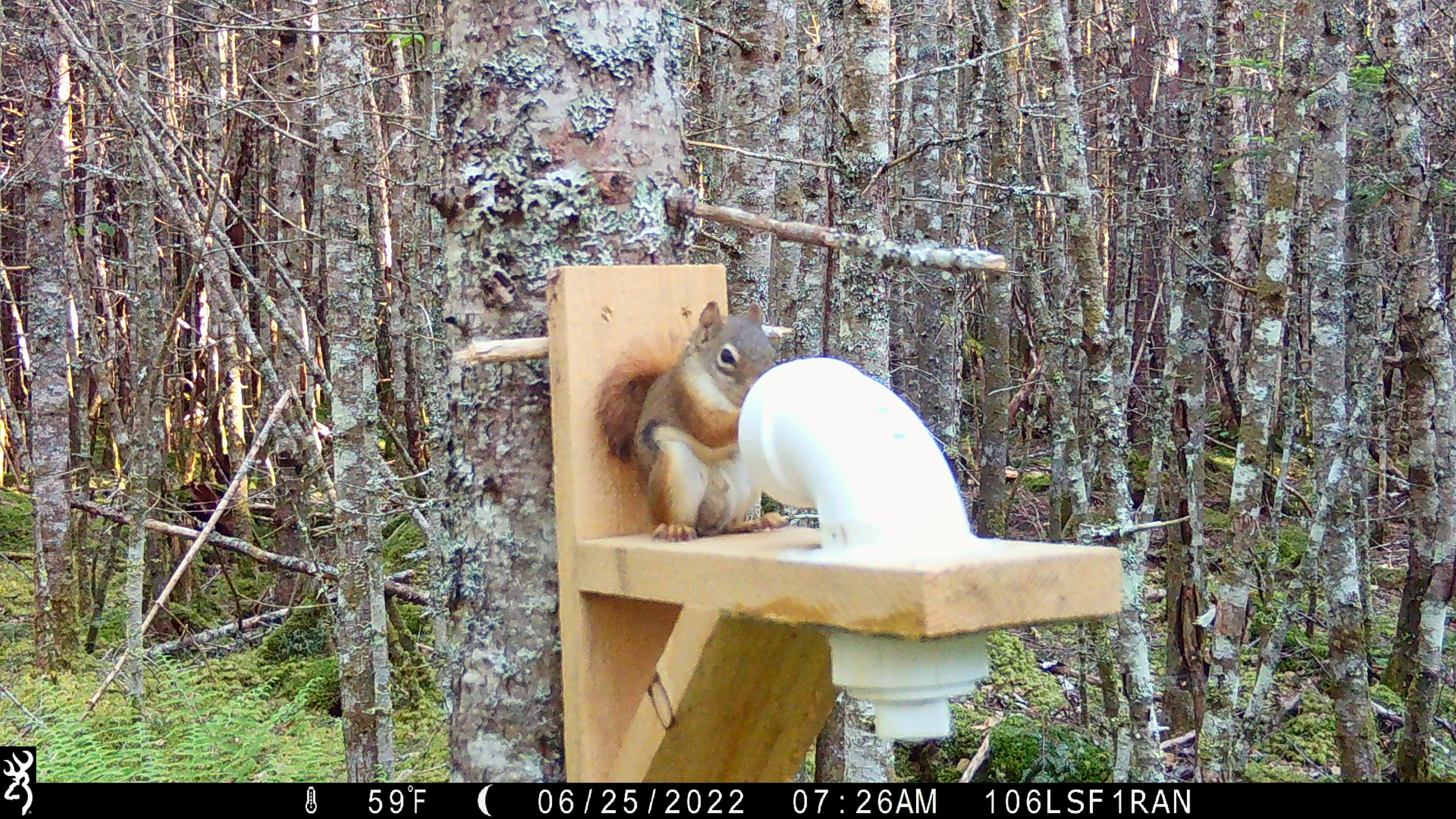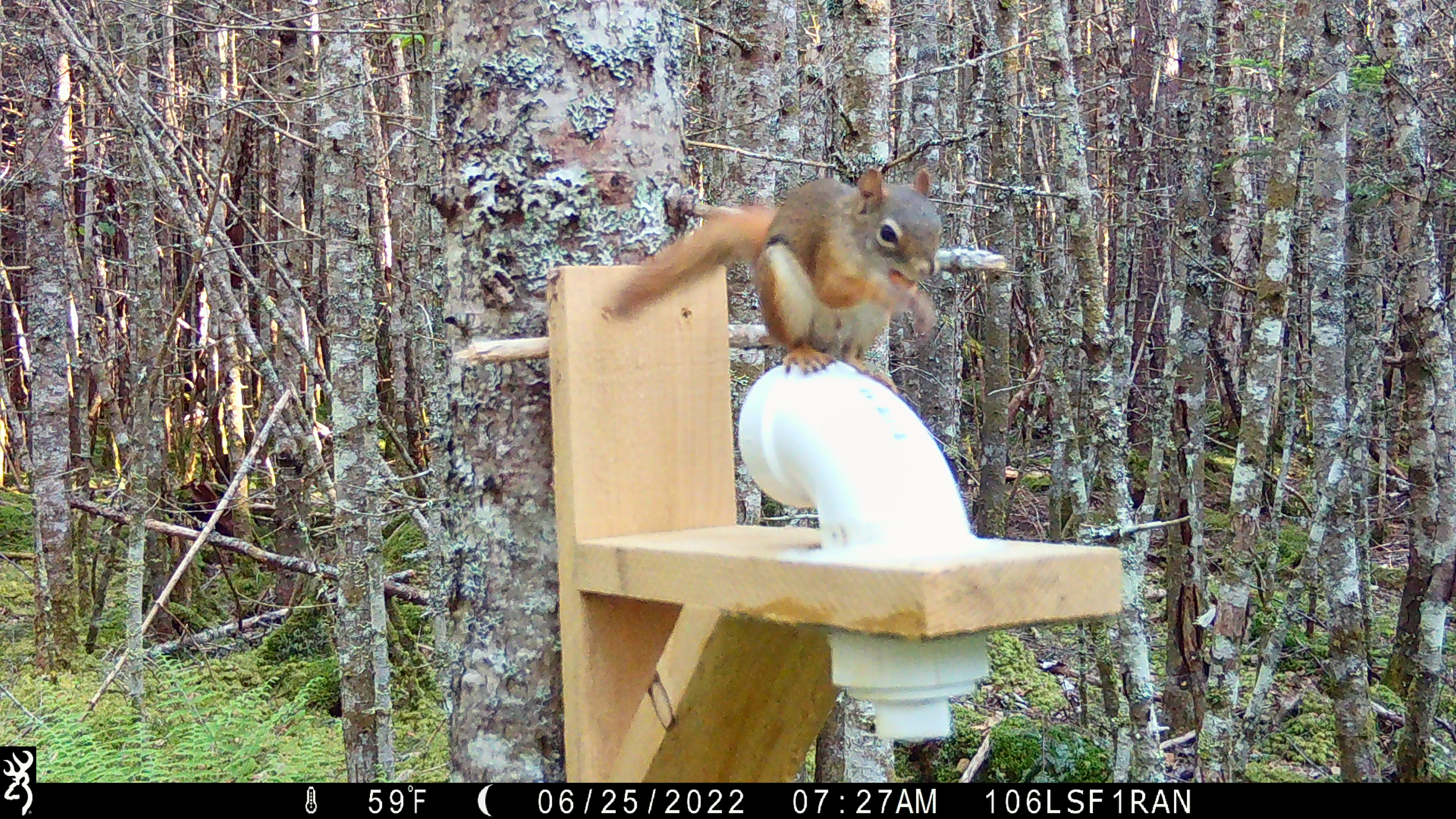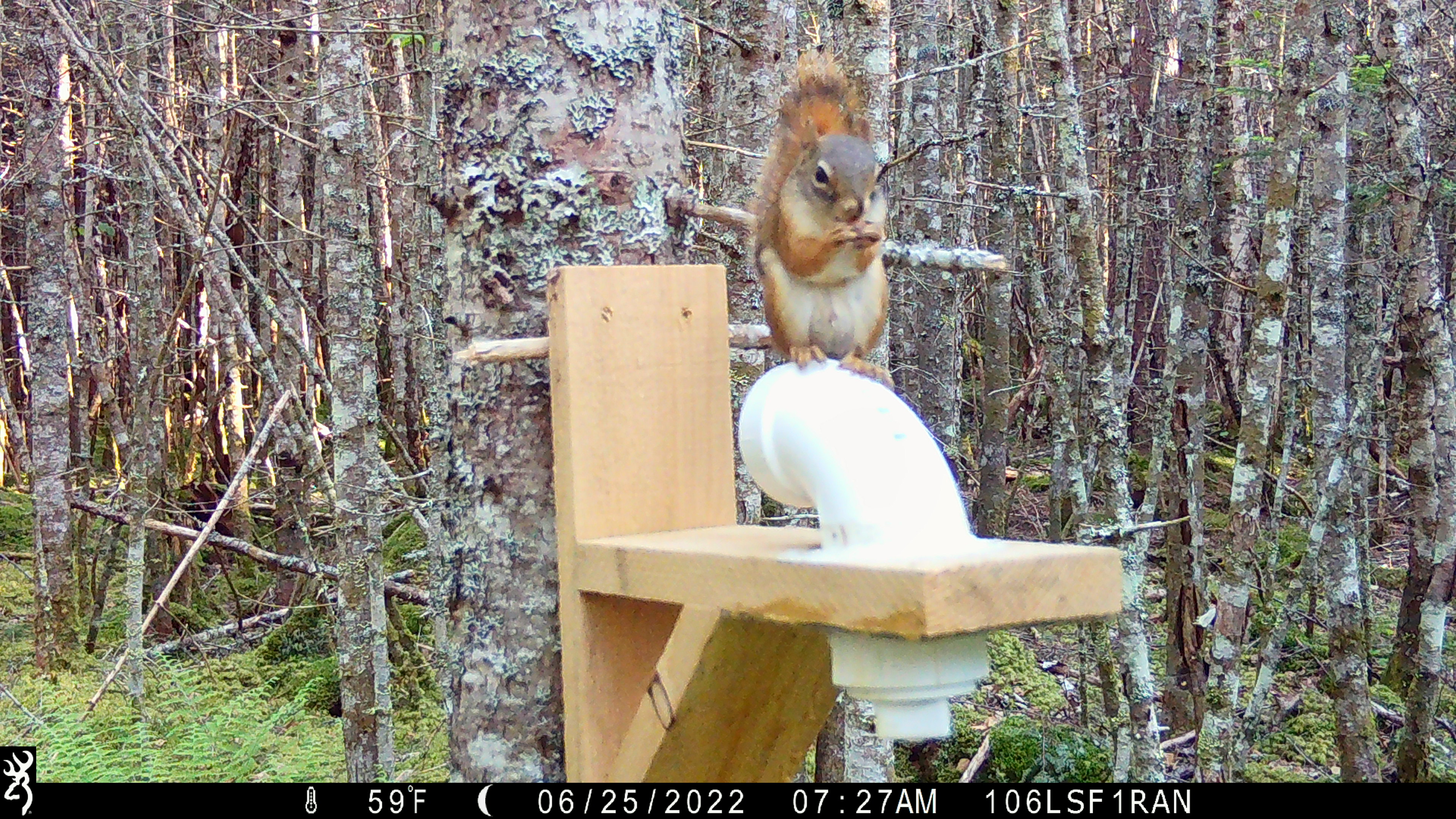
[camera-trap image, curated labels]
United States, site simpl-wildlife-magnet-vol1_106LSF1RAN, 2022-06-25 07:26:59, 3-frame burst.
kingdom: Animalia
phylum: Chordata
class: Mammalia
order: Rodentia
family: Sciuridae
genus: Tamiasciurus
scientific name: Tamiasciurus hudsonicus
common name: red squirrel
Red squirrel (Tamiasciurus hudsonicus).